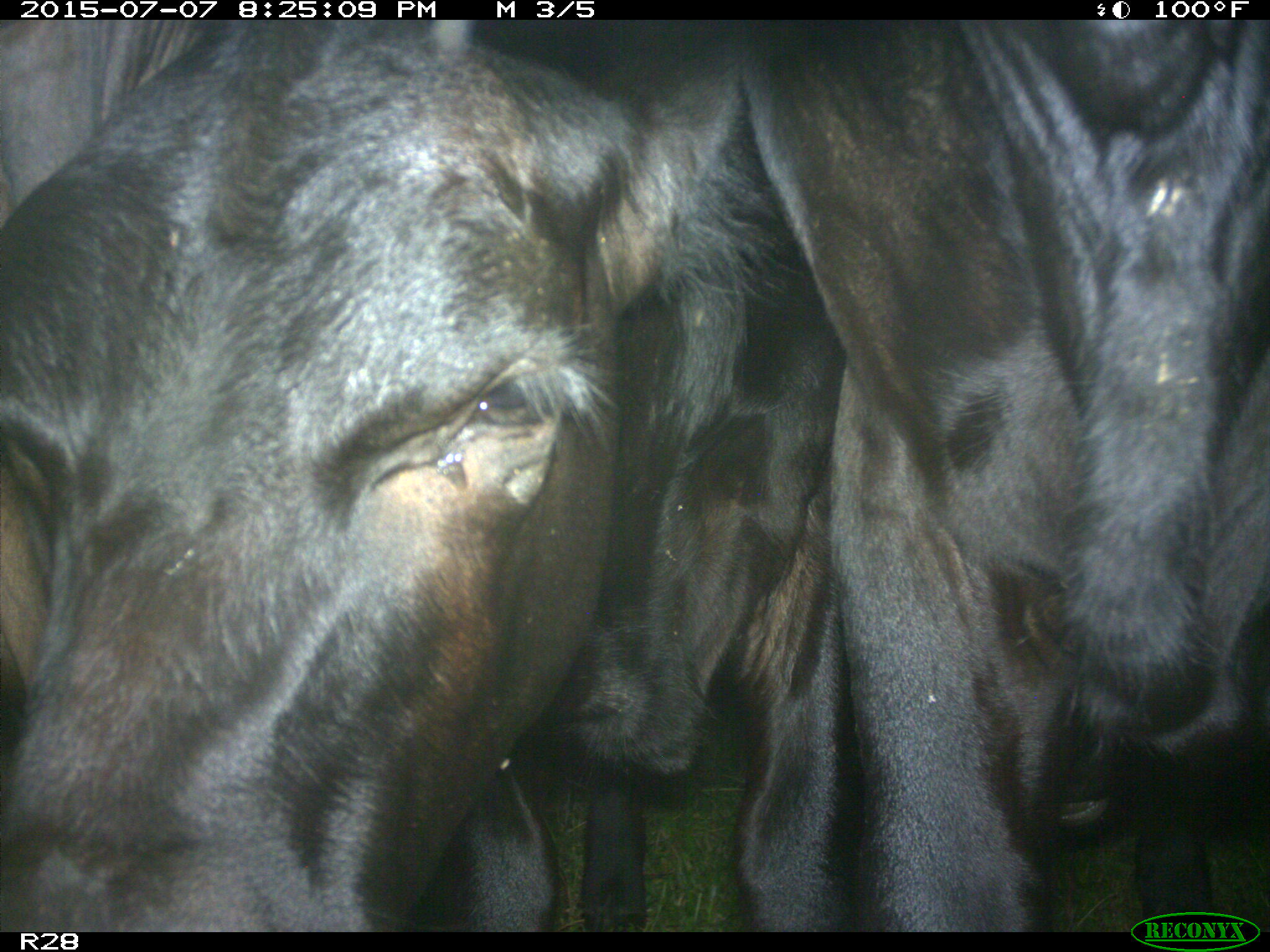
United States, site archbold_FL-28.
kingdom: Animalia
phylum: Chordata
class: Mammalia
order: Artiodactyla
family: Bovidae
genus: Bos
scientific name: Bos taurus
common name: domestic cow